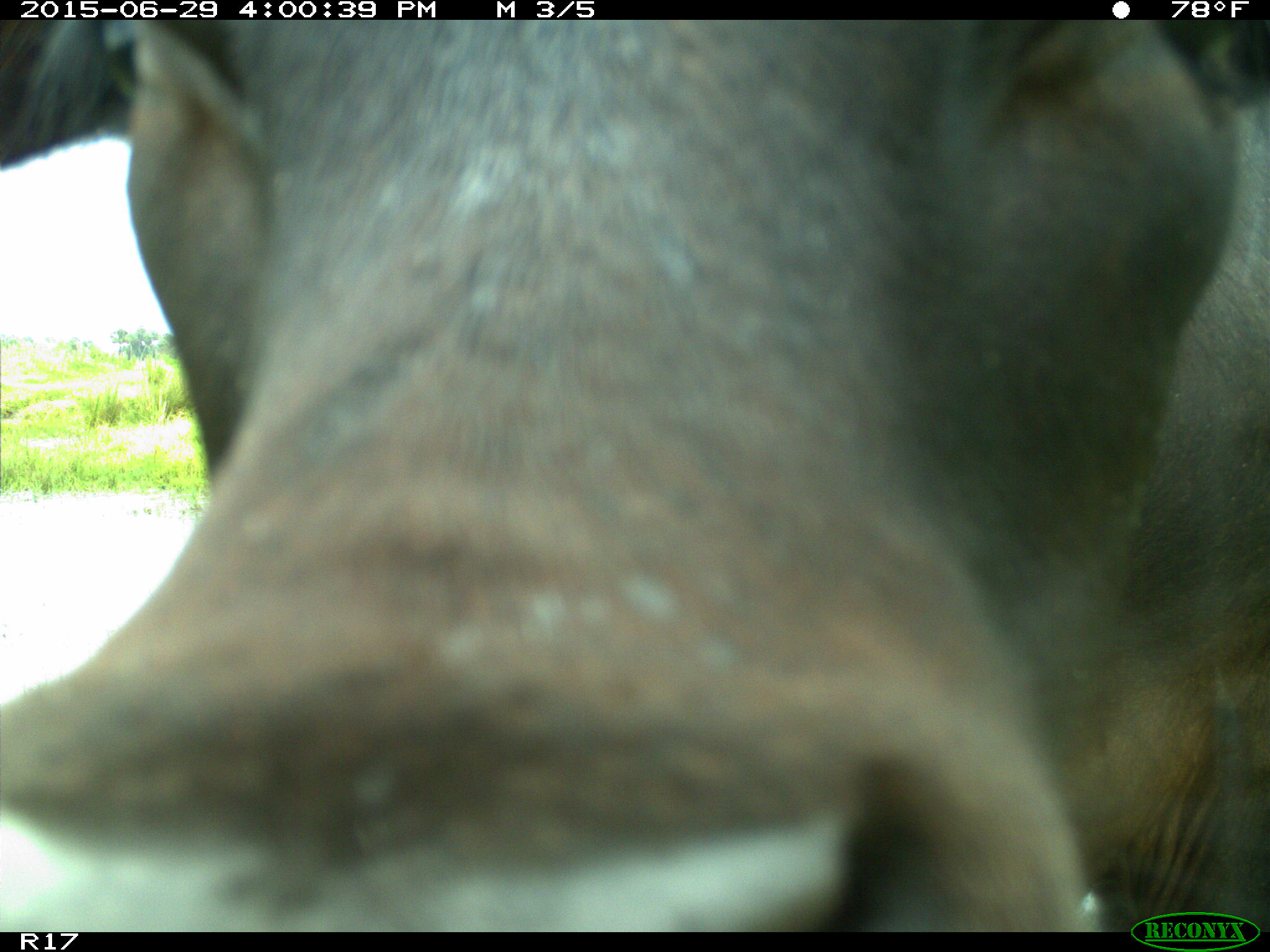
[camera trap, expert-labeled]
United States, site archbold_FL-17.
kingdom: Animalia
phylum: Chordata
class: Mammalia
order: Artiodactyla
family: Bovidae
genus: Bos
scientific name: Bos taurus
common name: domestic cow